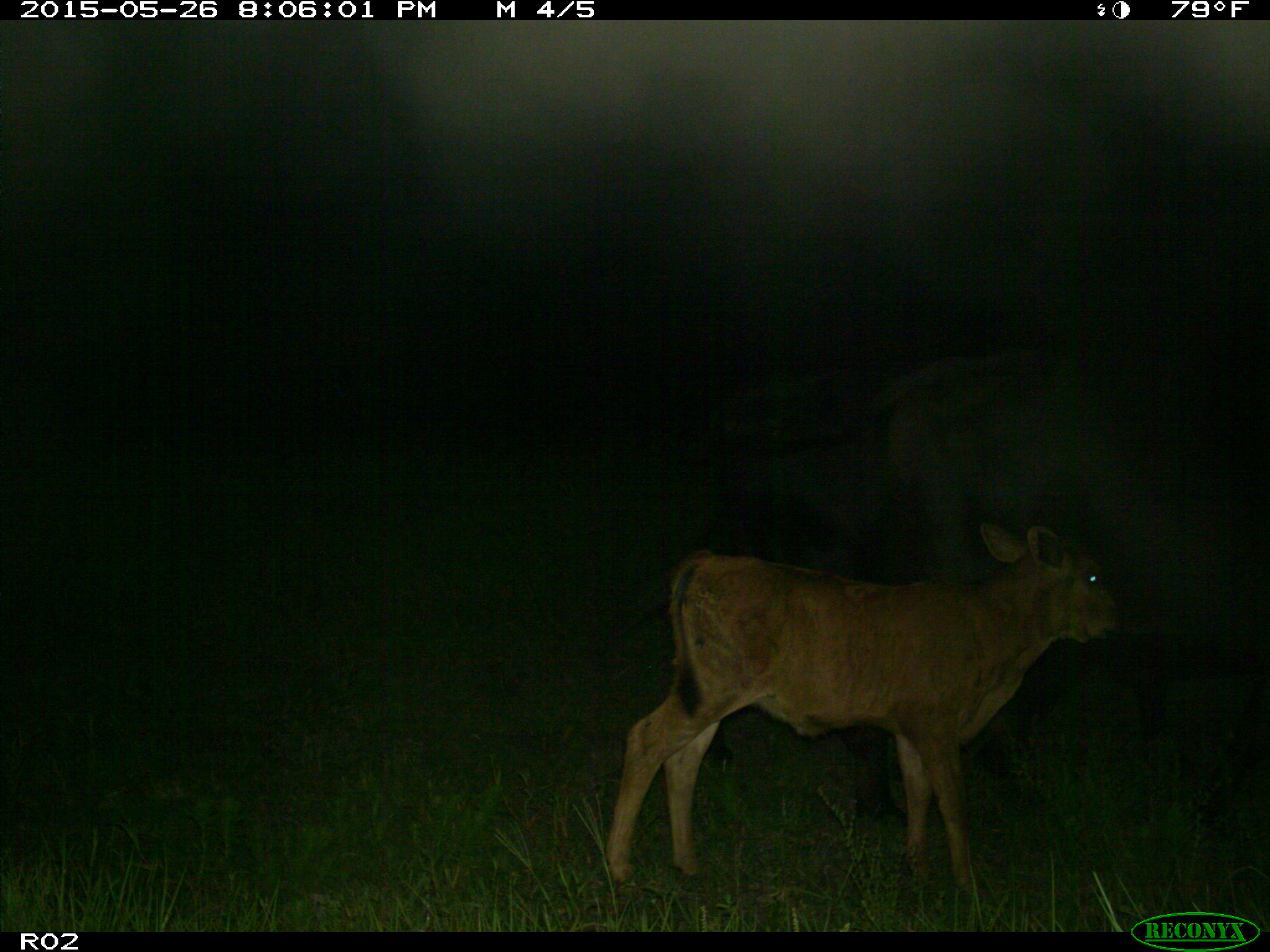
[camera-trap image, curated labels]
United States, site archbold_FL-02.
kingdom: Animalia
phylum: Chordata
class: Mammalia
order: Artiodactyla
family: Bovidae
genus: Bos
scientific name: Bos taurus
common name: domestic cow